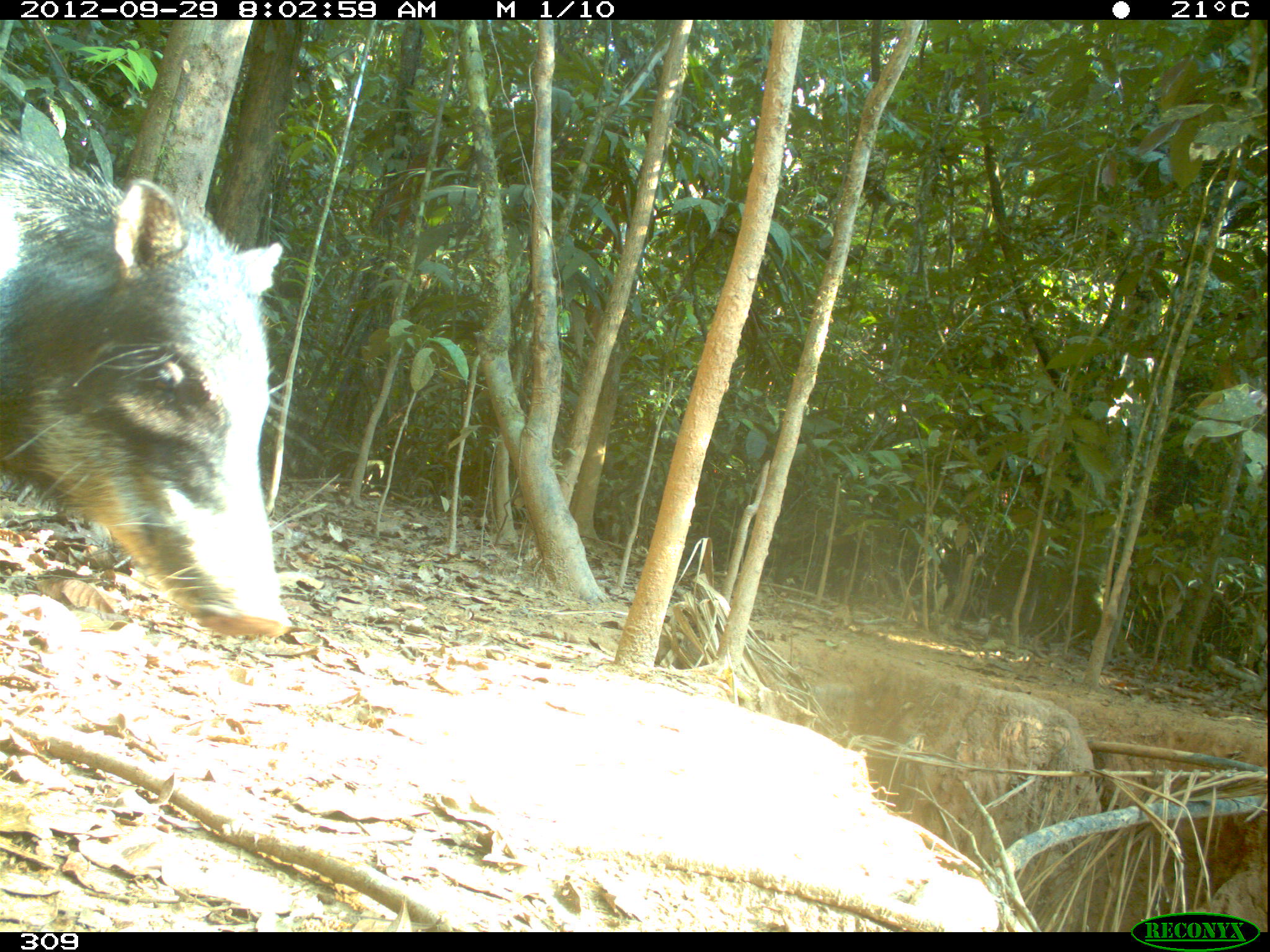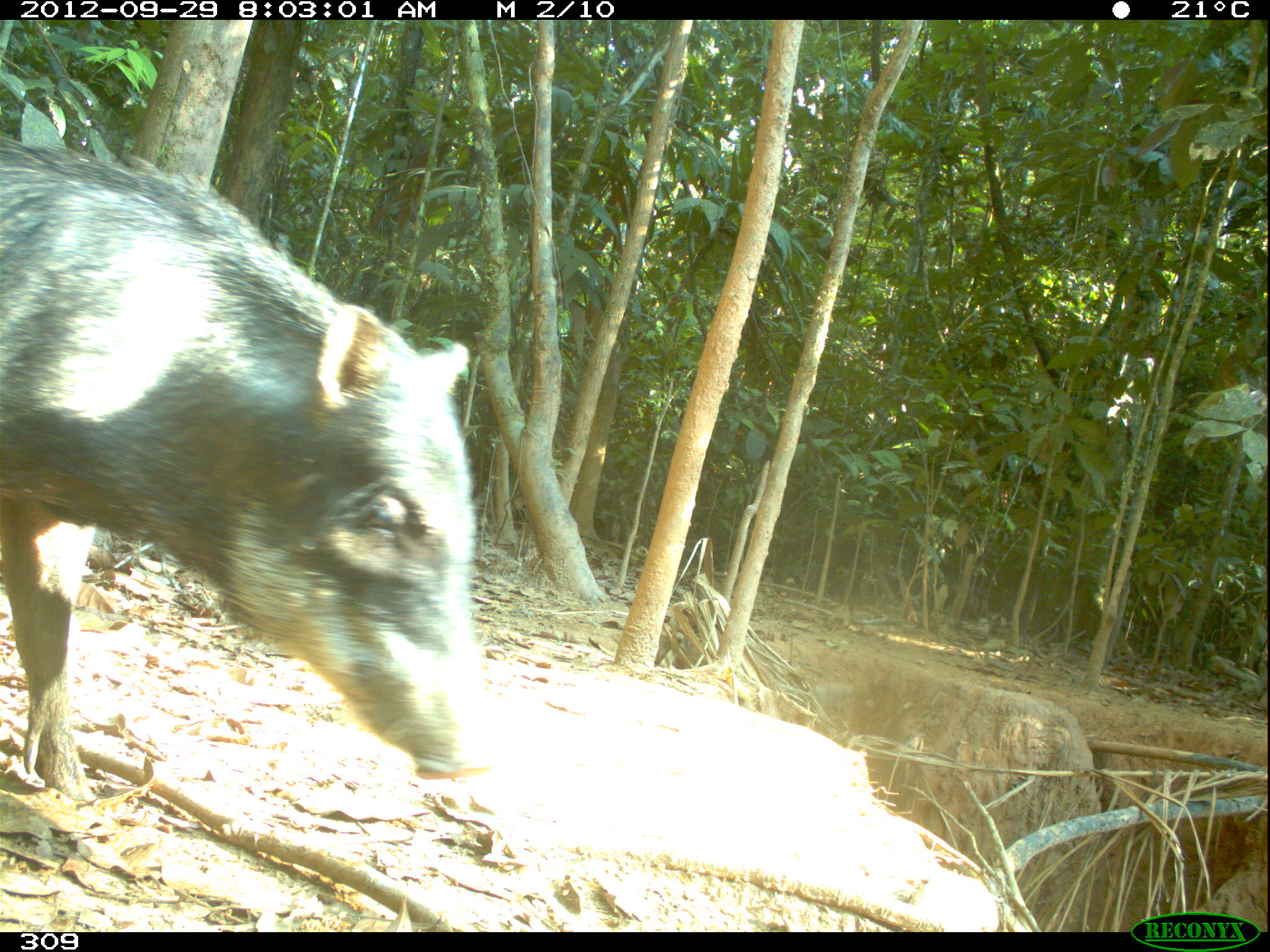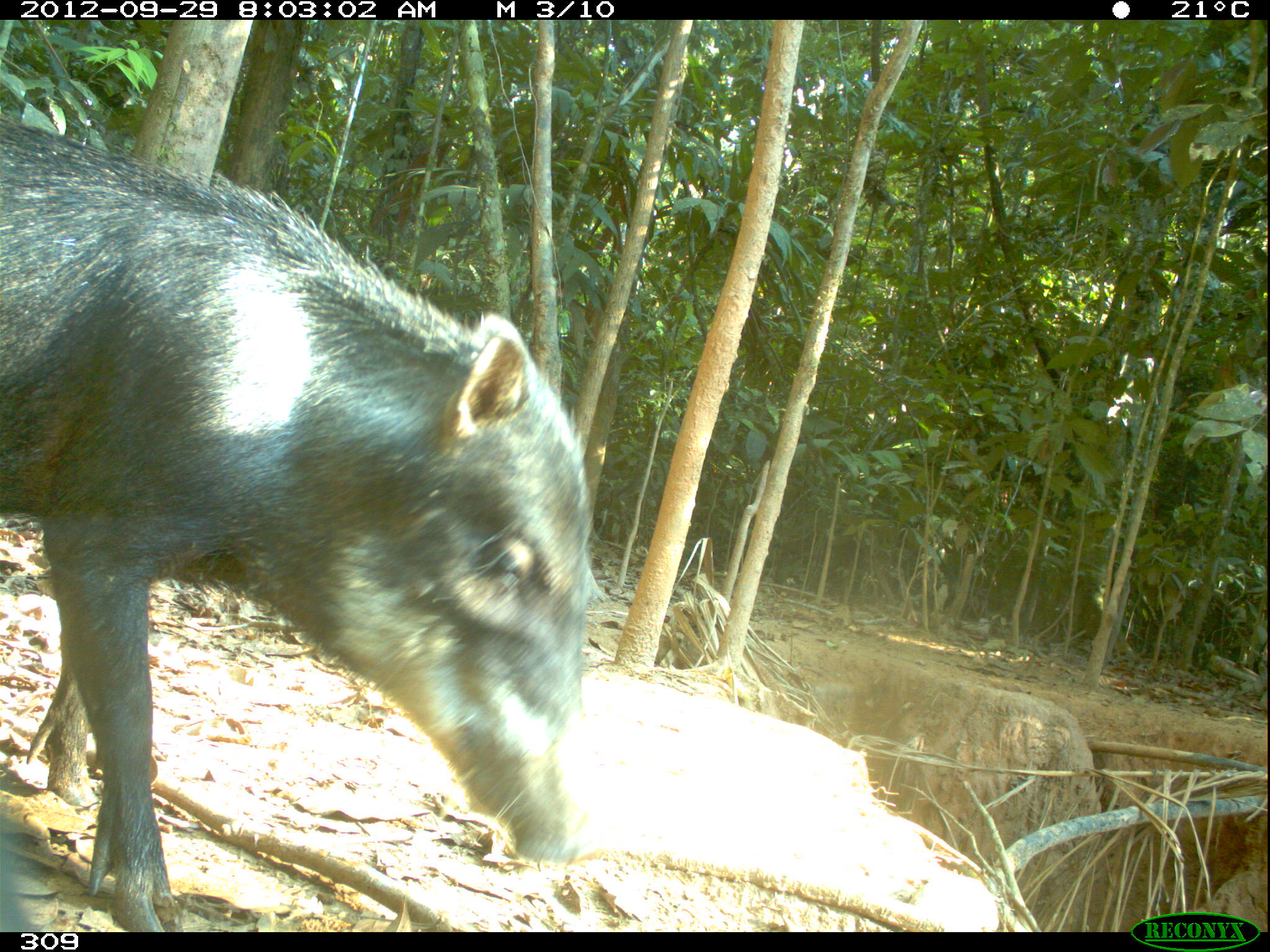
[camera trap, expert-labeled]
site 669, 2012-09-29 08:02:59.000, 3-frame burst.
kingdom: Animalia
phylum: Chordata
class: Mammalia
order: Artiodactyla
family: Tayassuidae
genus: Tayassu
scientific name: Tayassu pecari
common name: white-lipped peccary